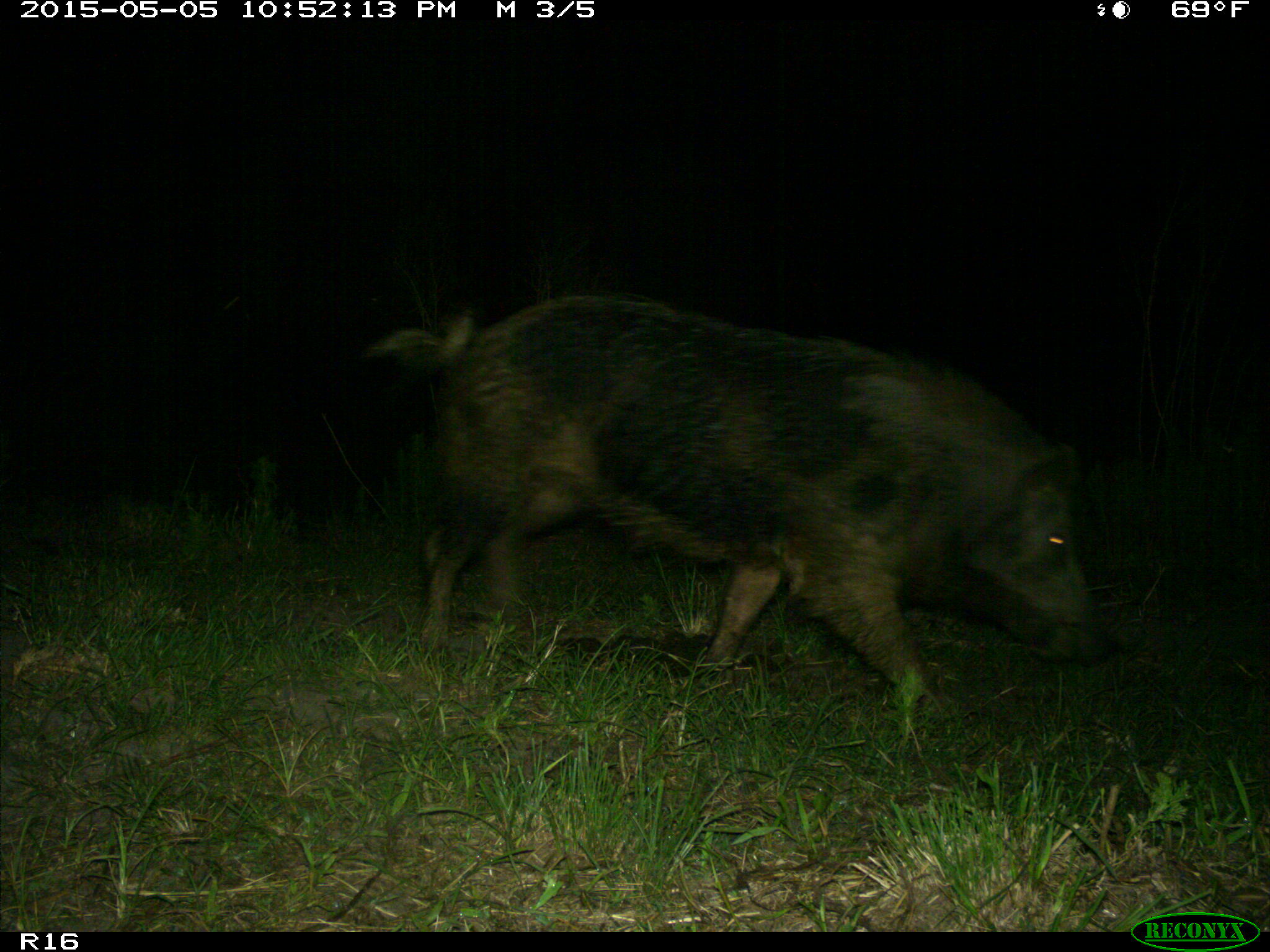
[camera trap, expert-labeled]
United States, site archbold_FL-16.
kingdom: Animalia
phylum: Chordata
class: Mammalia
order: Artiodactyla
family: Suidae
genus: Sus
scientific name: Sus scrofa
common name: wild boar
Sus scrofa (wild boar).